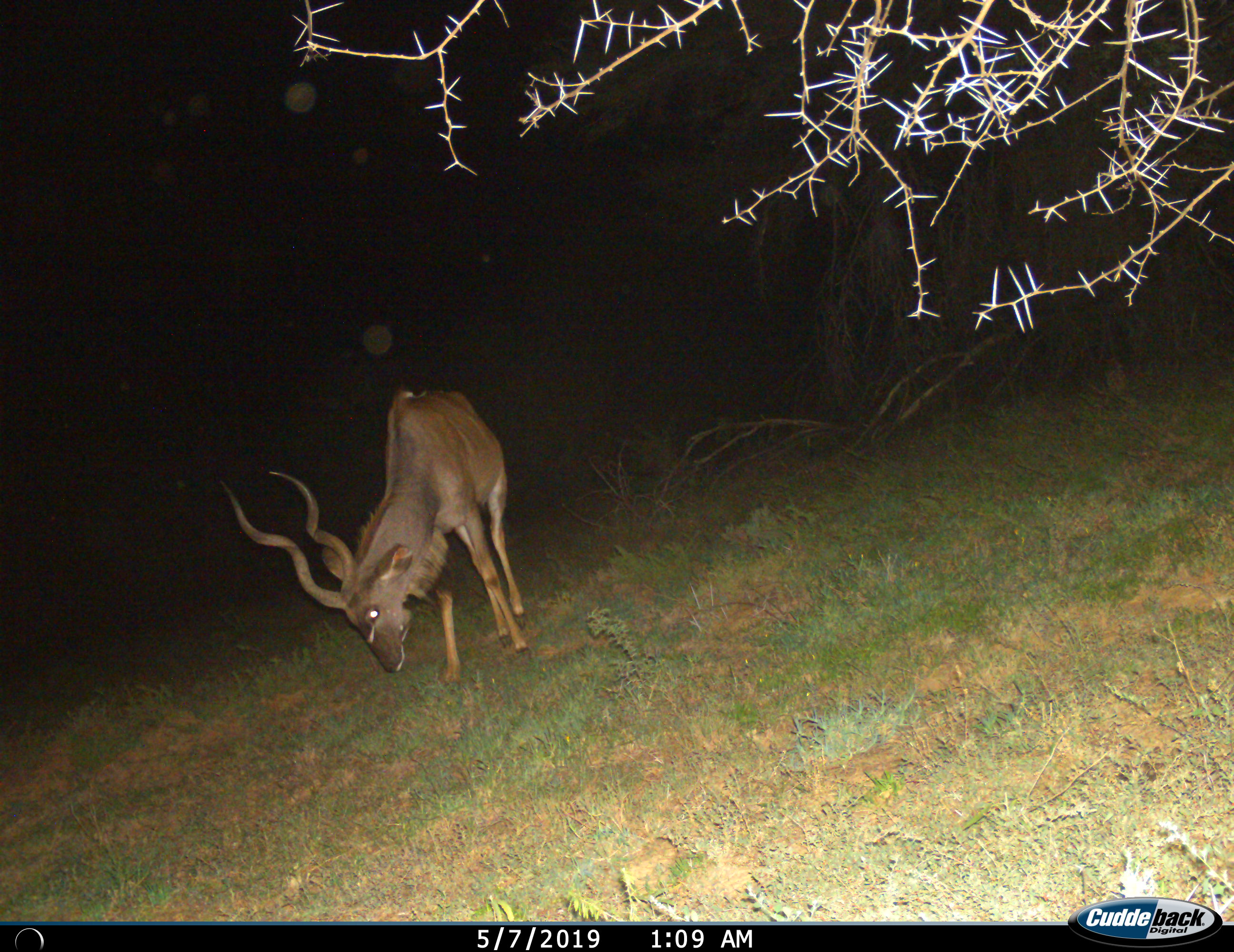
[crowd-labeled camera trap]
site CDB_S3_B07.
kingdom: Animalia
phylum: Chordata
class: Mammalia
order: Artiodactyla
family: Bovidae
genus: Tragelaphus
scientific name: Tragelaphus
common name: kudu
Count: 1.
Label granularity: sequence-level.